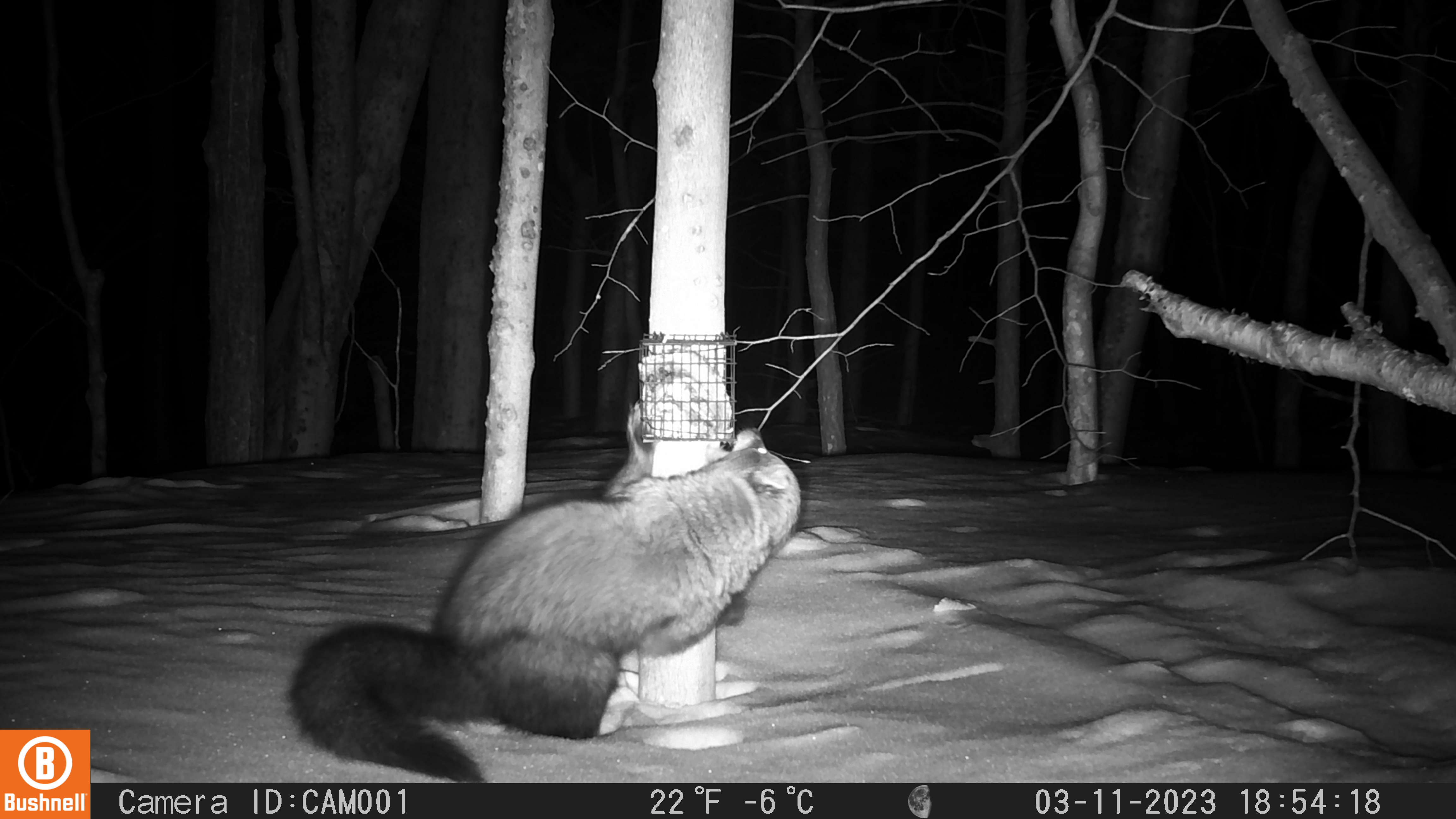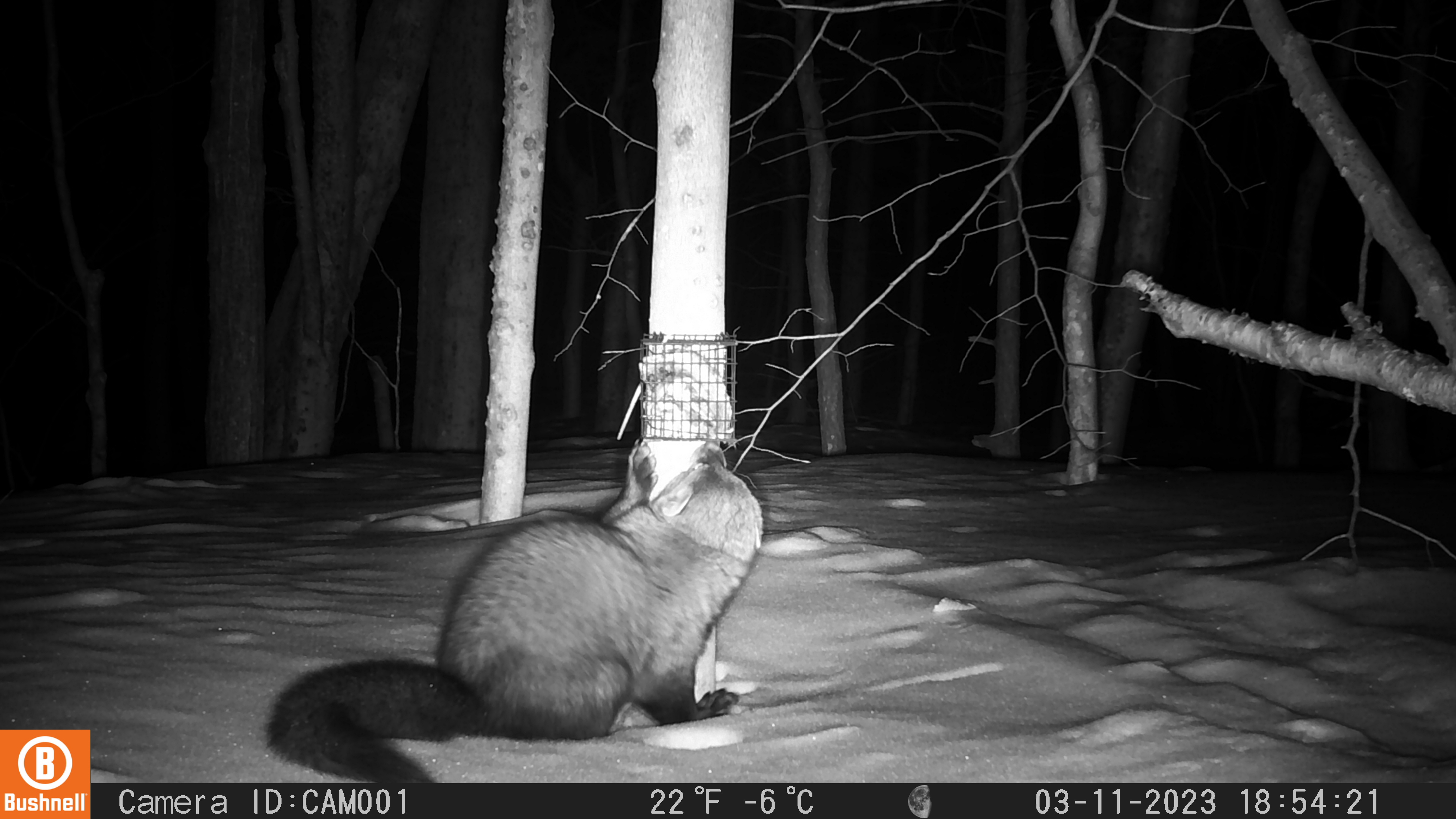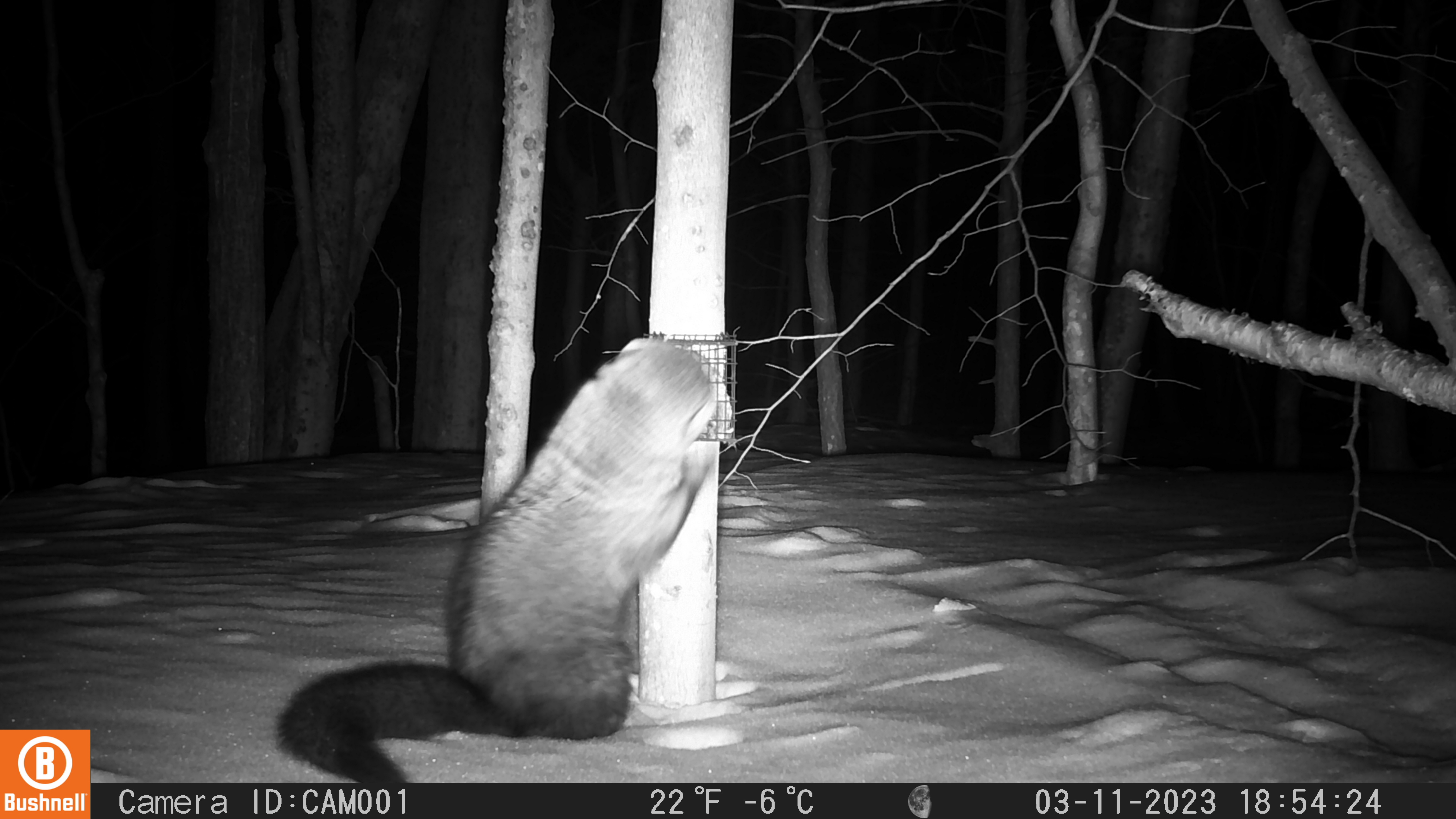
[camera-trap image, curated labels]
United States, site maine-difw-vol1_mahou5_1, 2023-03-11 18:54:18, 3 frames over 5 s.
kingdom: Animalia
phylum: Chordata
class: Mammalia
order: Carnivora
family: Mustelidae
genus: Pekania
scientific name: Pekania pennanti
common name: fisher